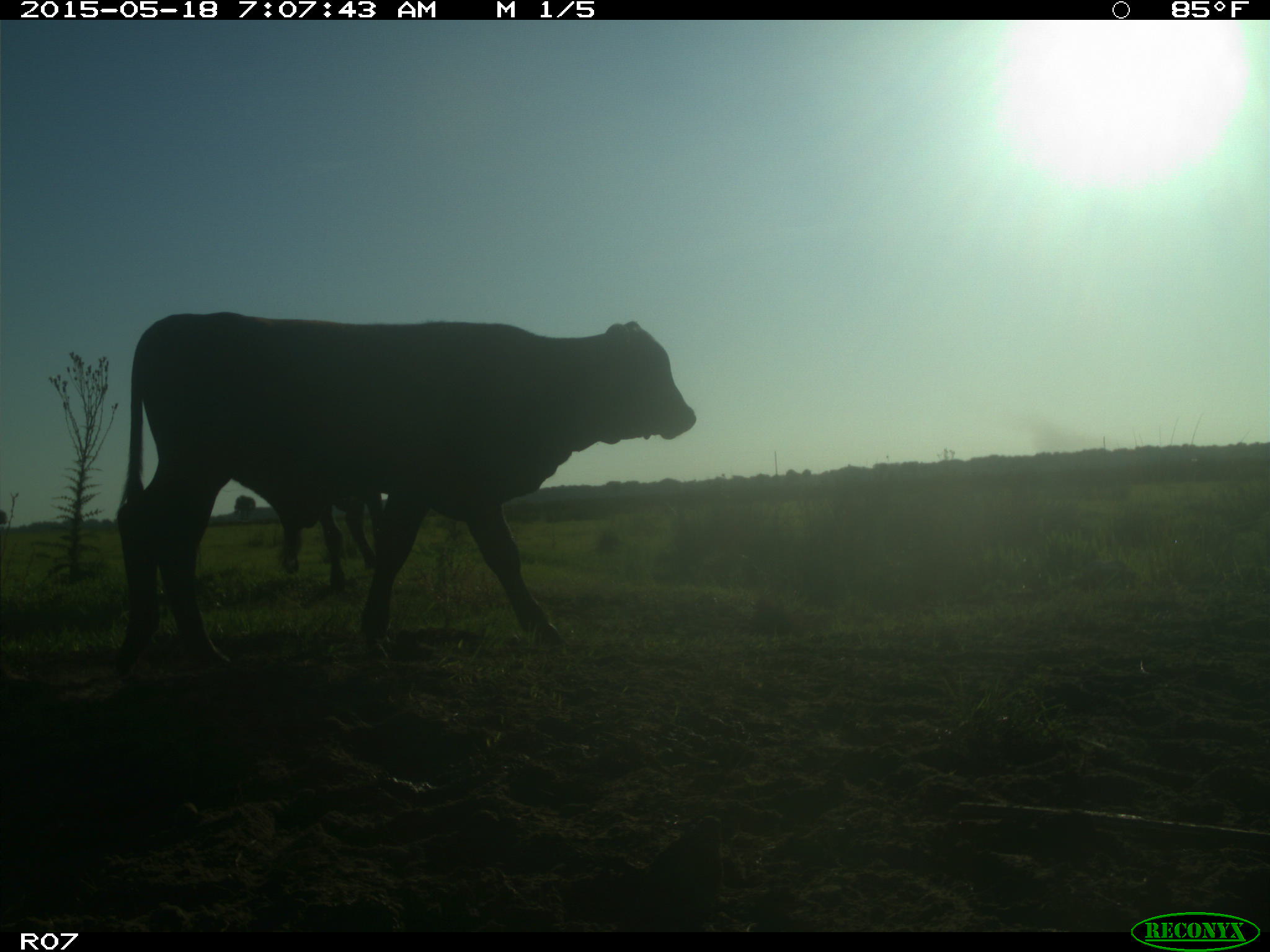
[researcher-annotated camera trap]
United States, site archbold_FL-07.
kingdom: Animalia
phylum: Chordata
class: Mammalia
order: Artiodactyla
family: Bovidae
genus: Bos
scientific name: Bos taurus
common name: domestic cow